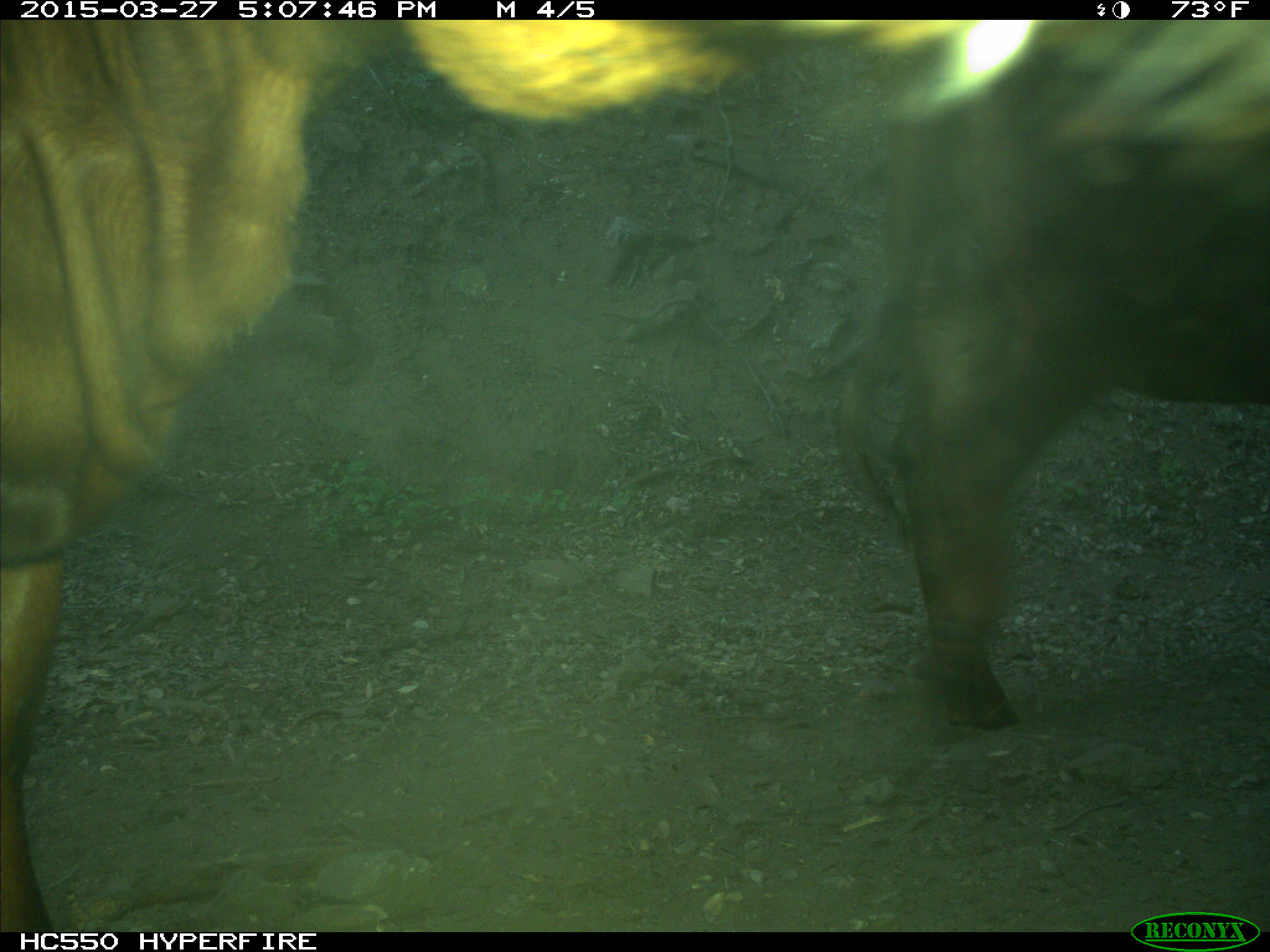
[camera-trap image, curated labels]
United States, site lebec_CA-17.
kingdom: Animalia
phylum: Chordata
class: Mammalia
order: Artiodactyla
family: Bovidae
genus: Bos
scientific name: Bos taurus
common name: domestic cow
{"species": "Bos taurus (domestic cow)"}